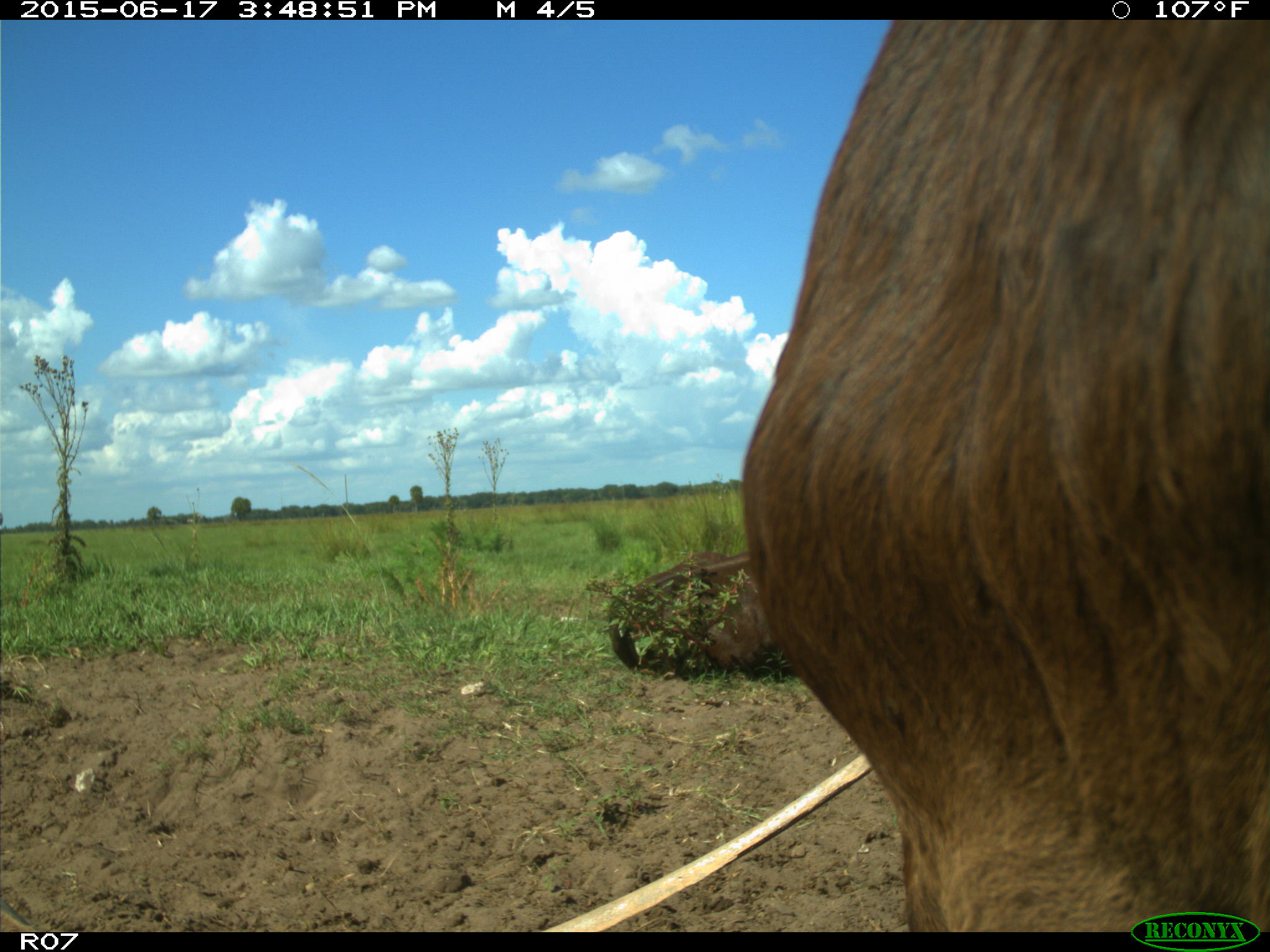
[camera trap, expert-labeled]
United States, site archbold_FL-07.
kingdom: Animalia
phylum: Chordata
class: Mammalia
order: Artiodactyla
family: Bovidae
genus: Bos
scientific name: Bos taurus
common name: domestic cow